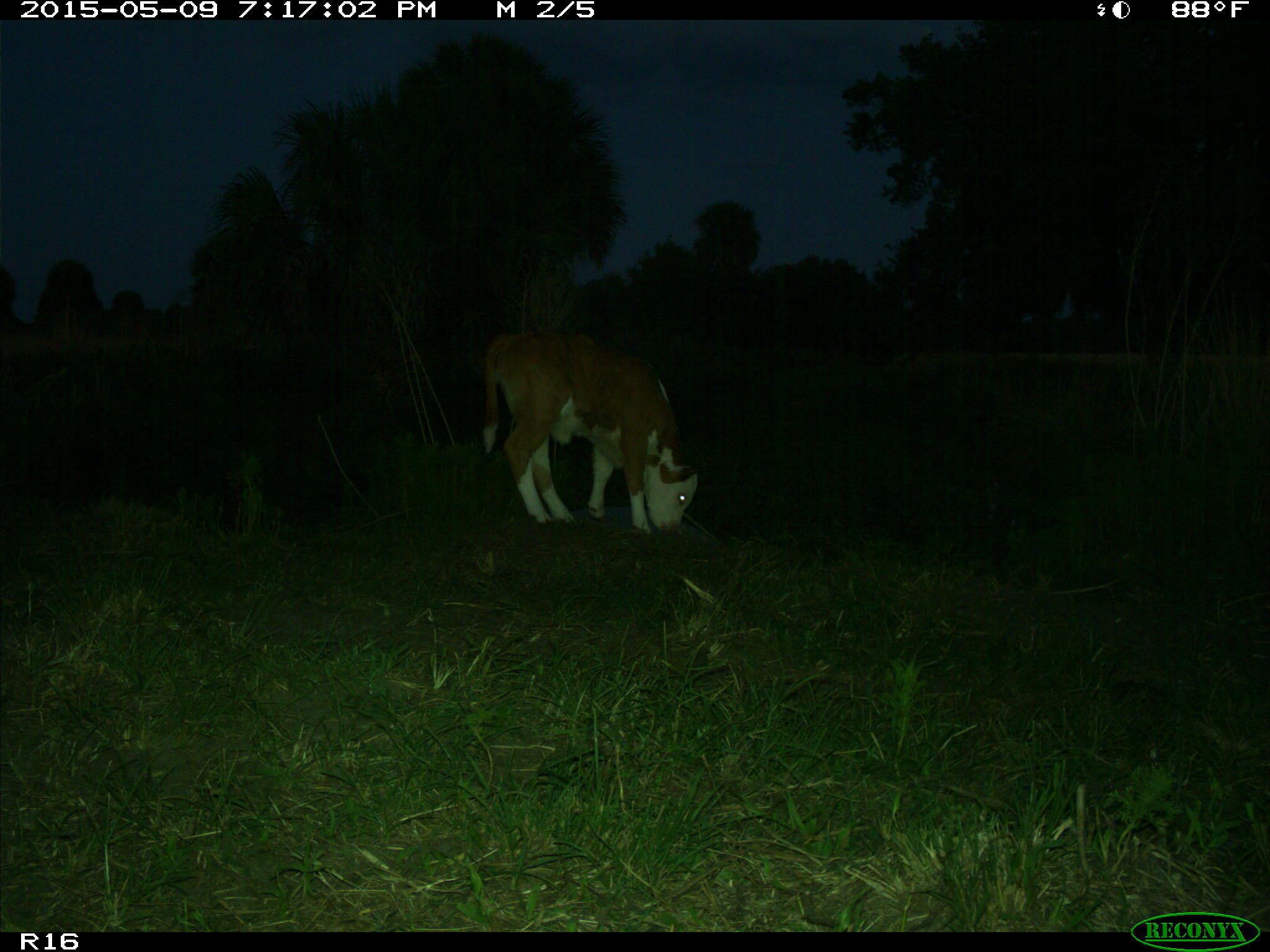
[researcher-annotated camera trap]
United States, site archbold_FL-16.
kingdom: Animalia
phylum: Chordata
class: Mammalia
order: Artiodactyla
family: Bovidae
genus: Bos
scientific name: Bos taurus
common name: domestic cow